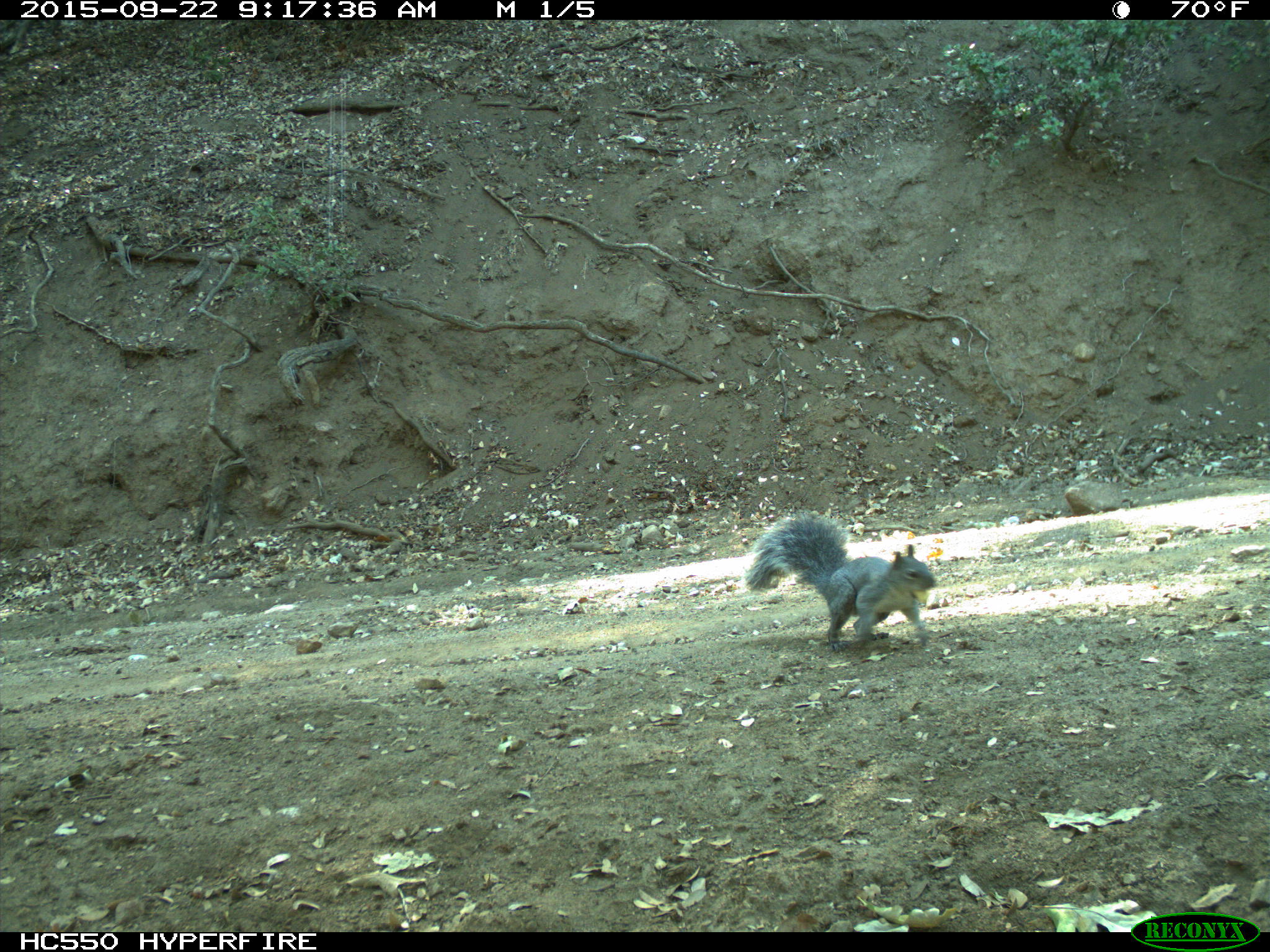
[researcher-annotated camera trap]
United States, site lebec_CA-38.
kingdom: Animalia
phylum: Chordata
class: Mammalia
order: Rodentia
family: Sciuridae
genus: Sciurus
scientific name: Sciurus carolinensis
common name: eastern gray squirrel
Sciurus carolinensis (eastern gray squirrel).